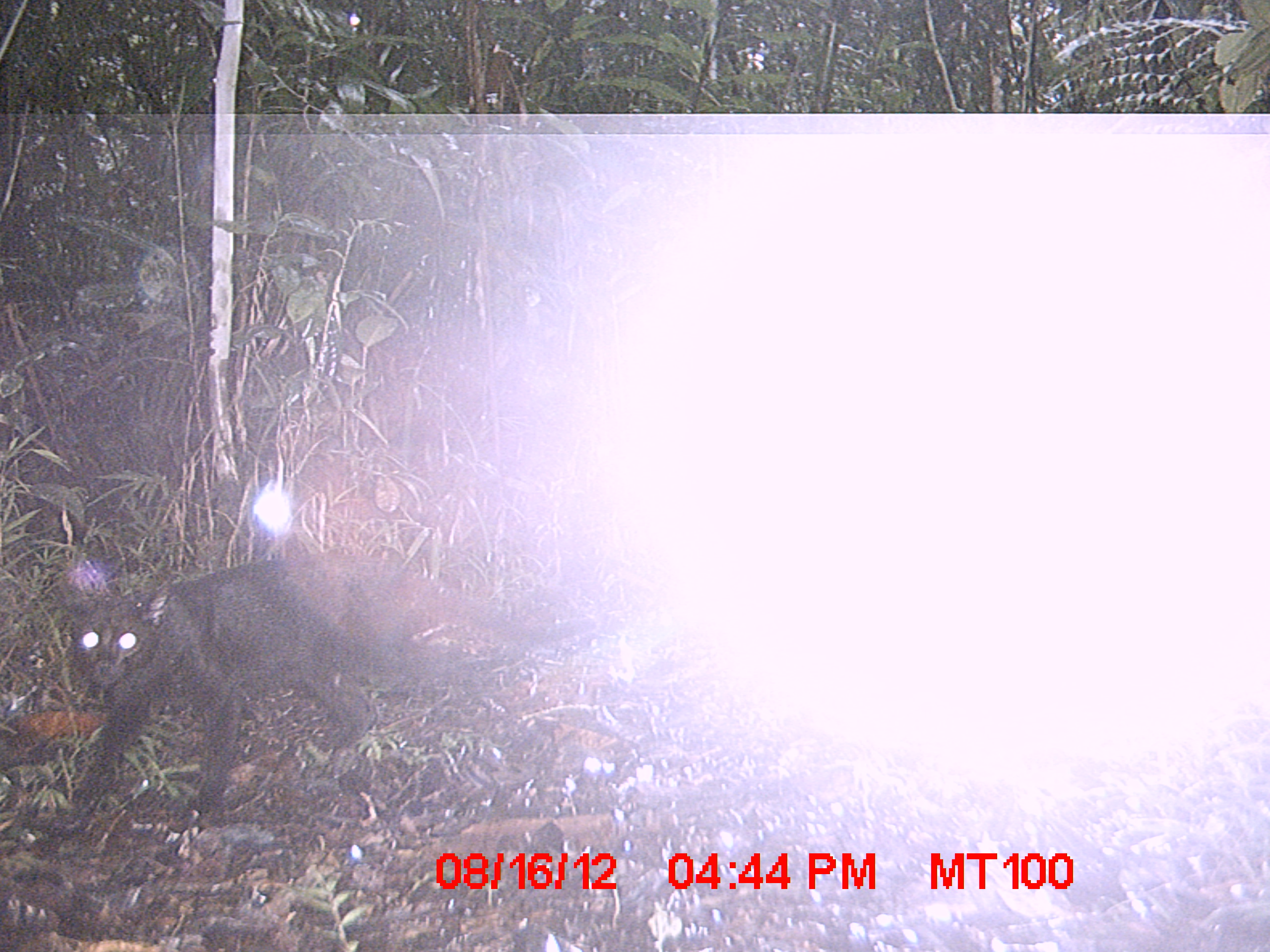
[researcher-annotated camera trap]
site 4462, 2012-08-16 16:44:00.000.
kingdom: Animalia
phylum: Chordata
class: Mammalia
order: Carnivora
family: Felidae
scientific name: Felidae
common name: felids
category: felis sp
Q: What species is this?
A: Felis sp (felids) (Felidae).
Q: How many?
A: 1.